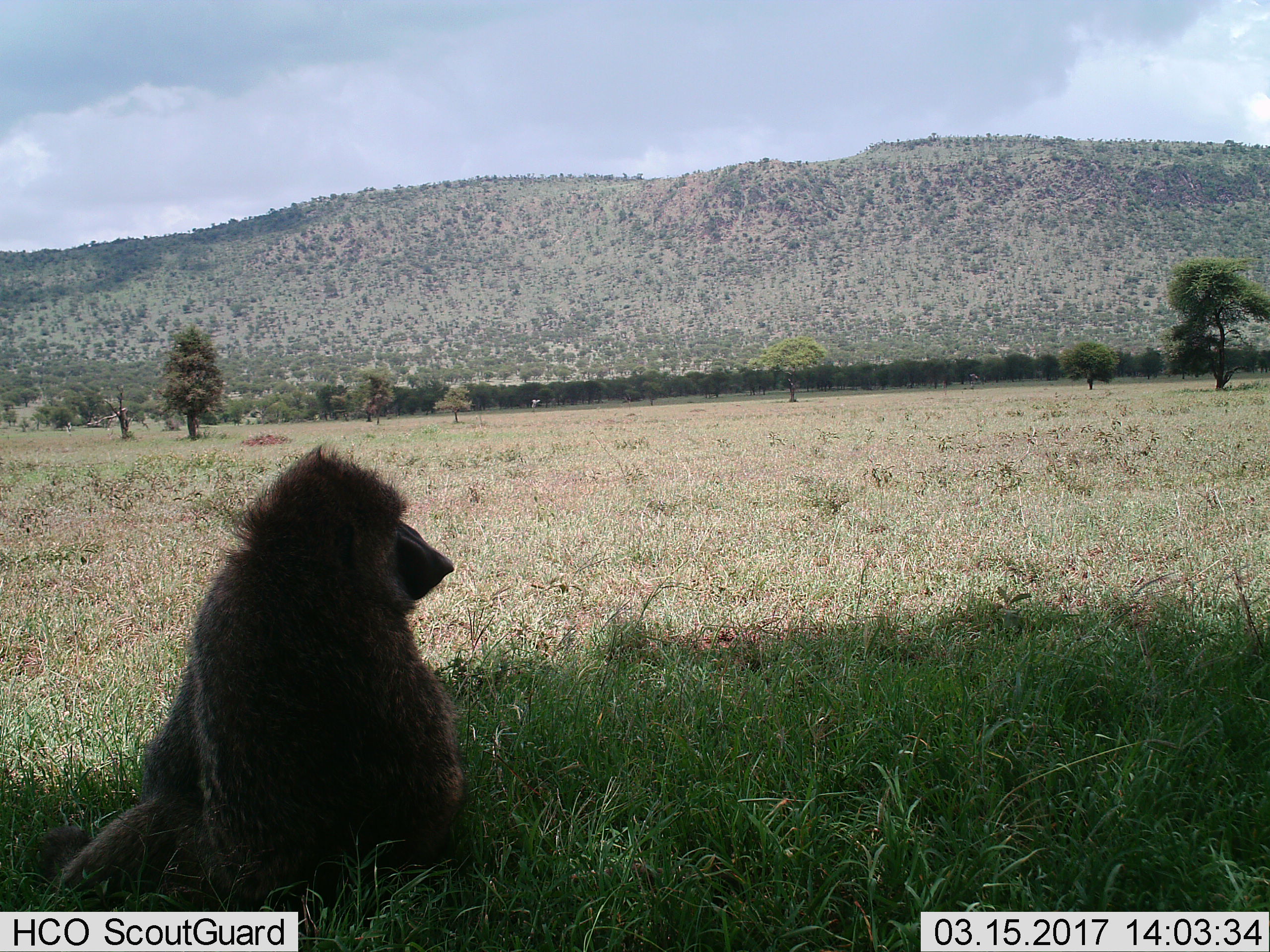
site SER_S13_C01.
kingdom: Animalia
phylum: Chordata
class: Mammalia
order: Primates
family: Cercopithecidae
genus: Papio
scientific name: Papio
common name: baboon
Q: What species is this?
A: Baboon (Papio).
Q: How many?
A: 1.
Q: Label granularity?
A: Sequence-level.